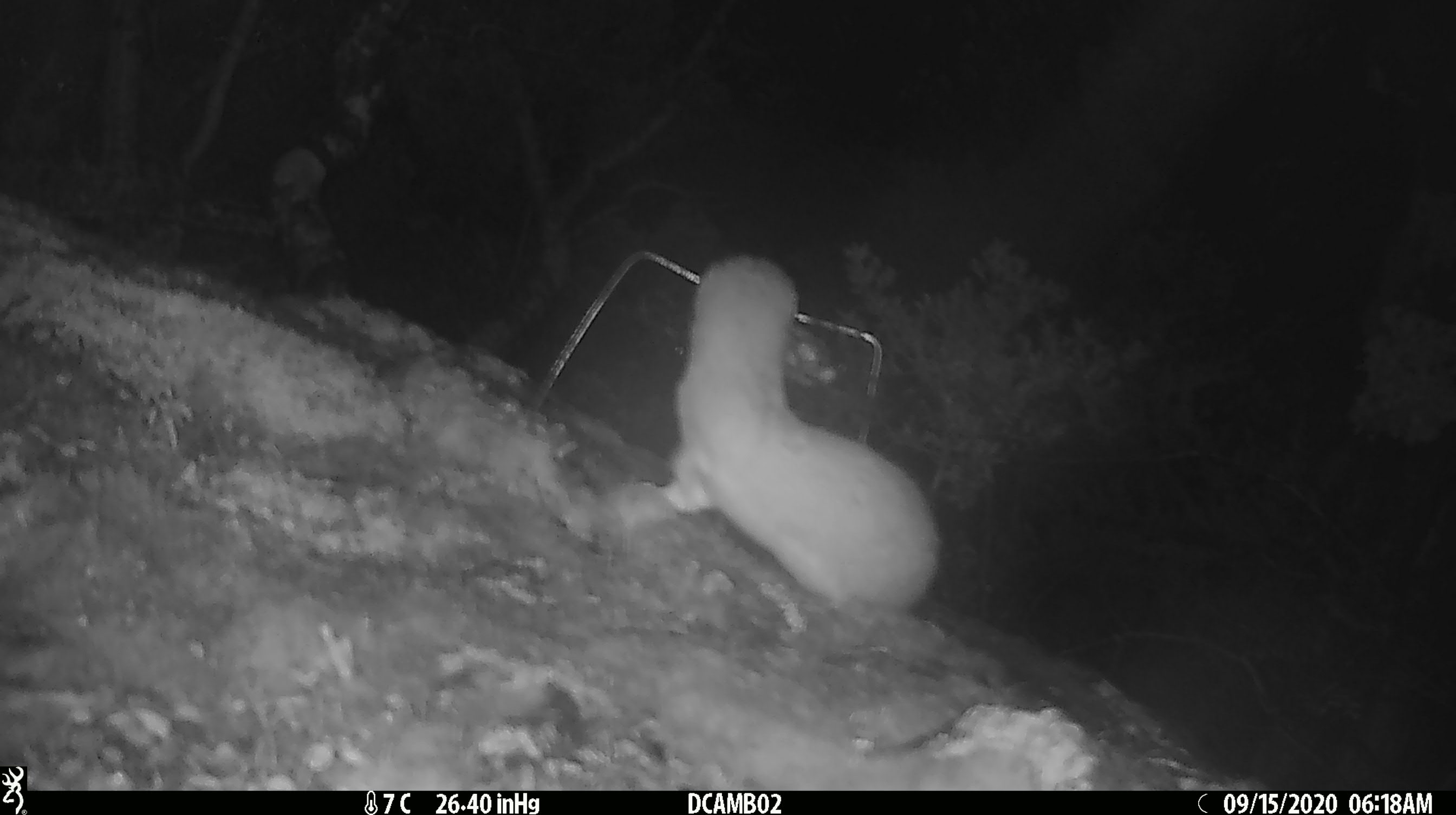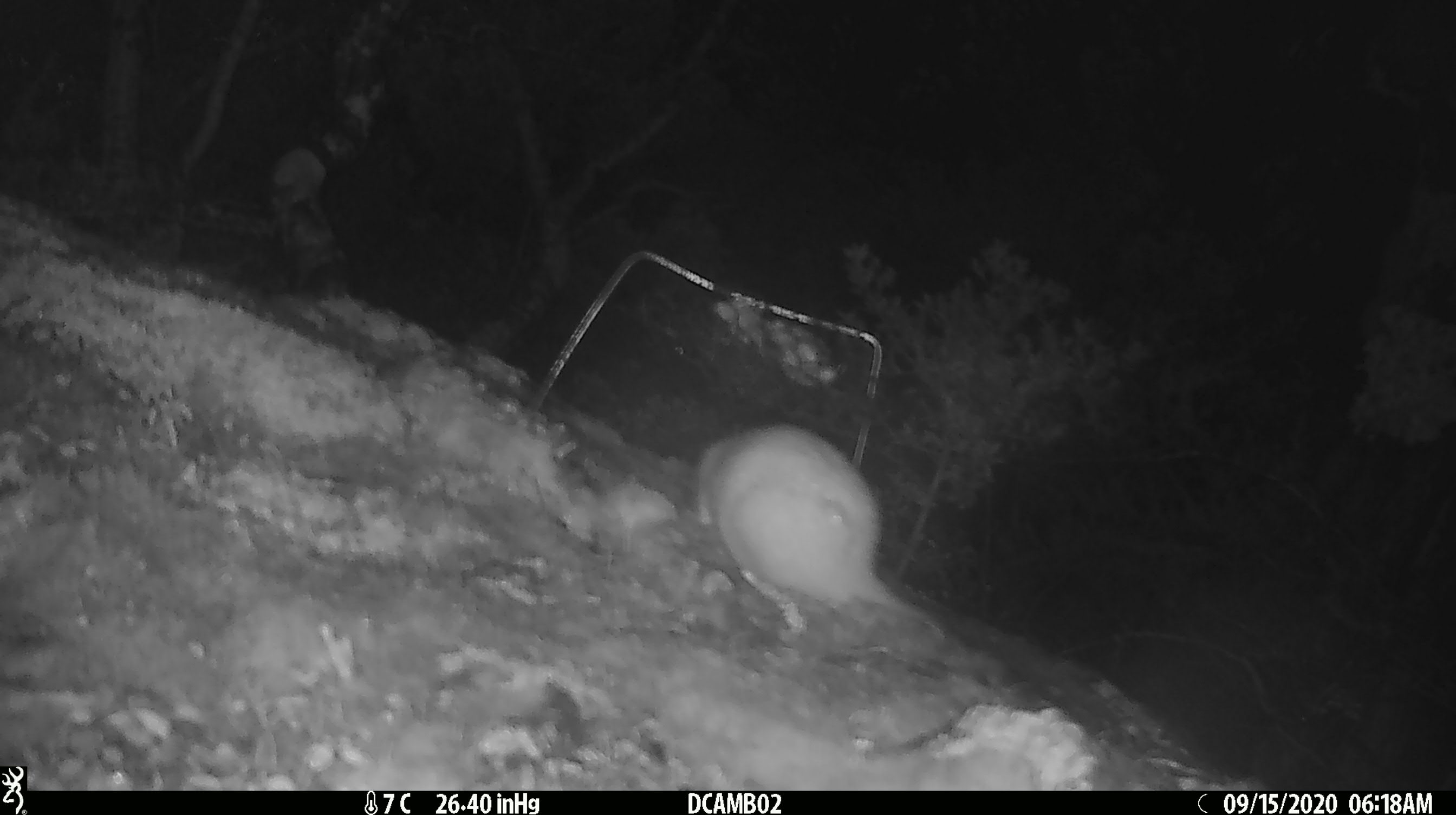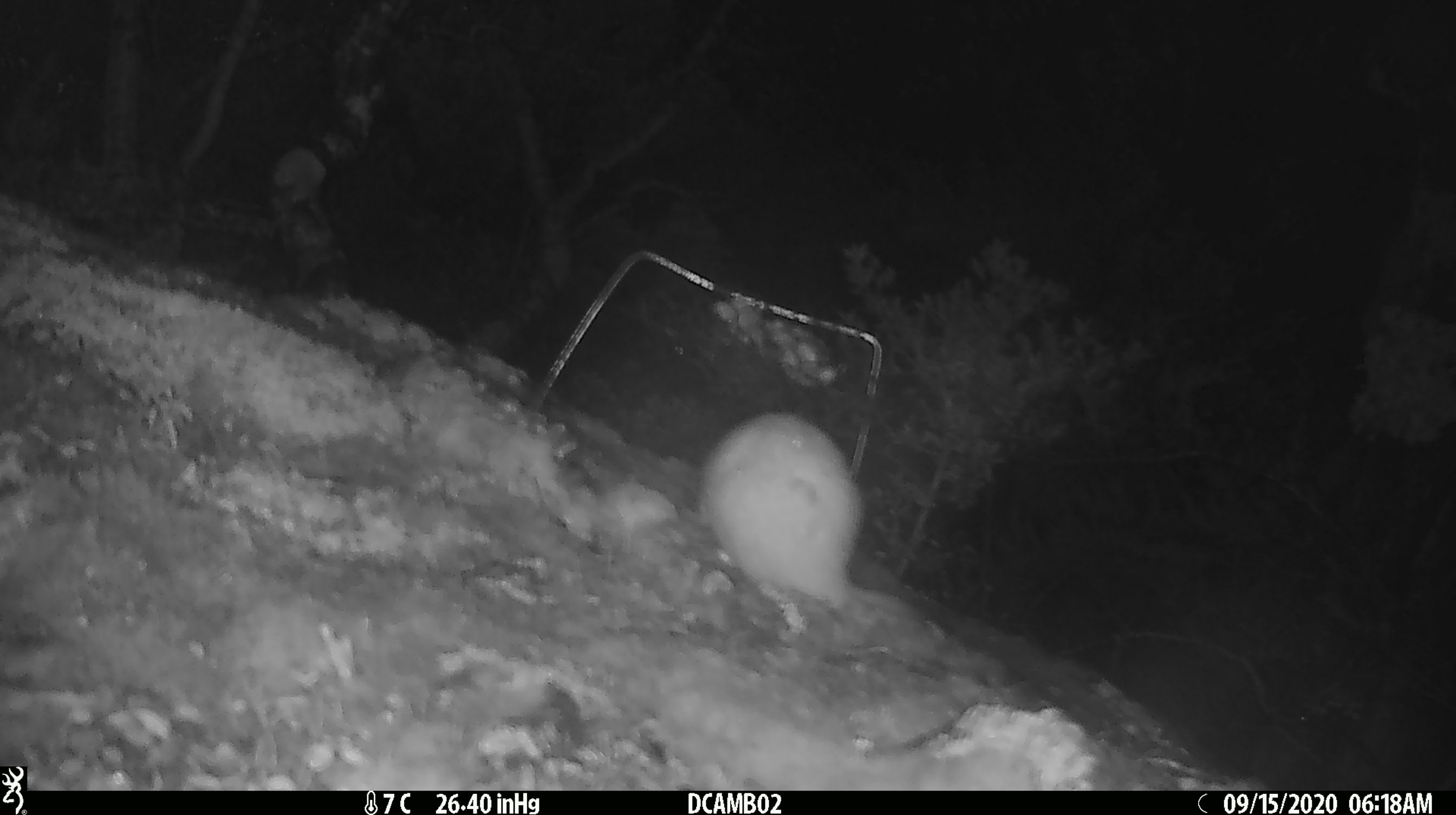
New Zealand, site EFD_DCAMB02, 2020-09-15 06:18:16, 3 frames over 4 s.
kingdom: Animalia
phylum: Chordata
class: Mammalia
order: Carnivora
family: Mustelidae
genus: Mustela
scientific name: Mustela erminea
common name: stoat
Stoat (Mustela erminea).